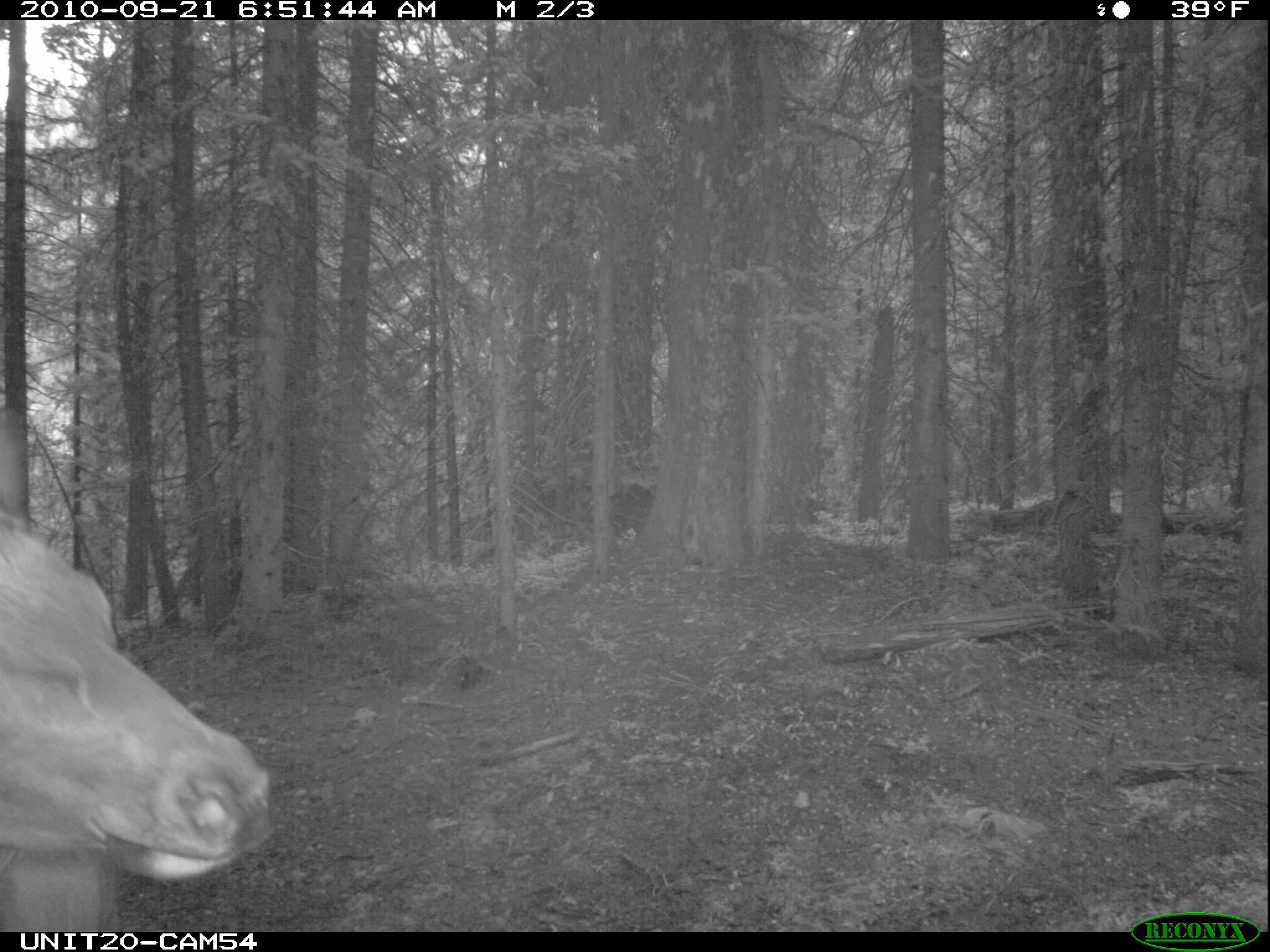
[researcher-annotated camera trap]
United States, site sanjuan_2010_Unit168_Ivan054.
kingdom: Animalia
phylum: Chordata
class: Mammalia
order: Artiodactyla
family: Cervidae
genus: Cervus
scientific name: Cervus elaphus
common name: red deer